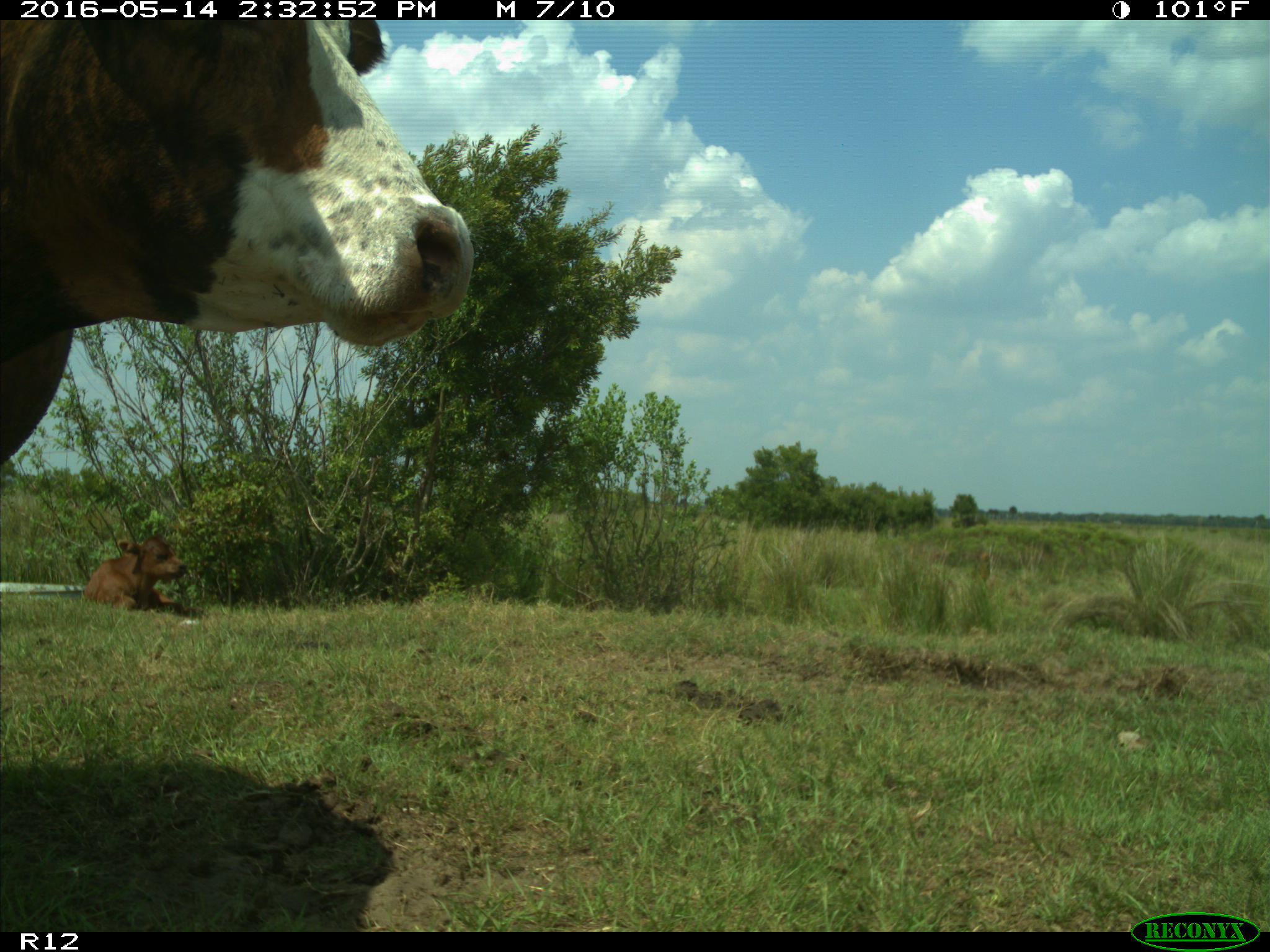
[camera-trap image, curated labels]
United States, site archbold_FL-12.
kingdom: Animalia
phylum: Chordata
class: Mammalia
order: Artiodactyla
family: Bovidae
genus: Bos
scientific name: Bos taurus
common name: domestic cow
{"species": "Bos taurus (domestic cow)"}